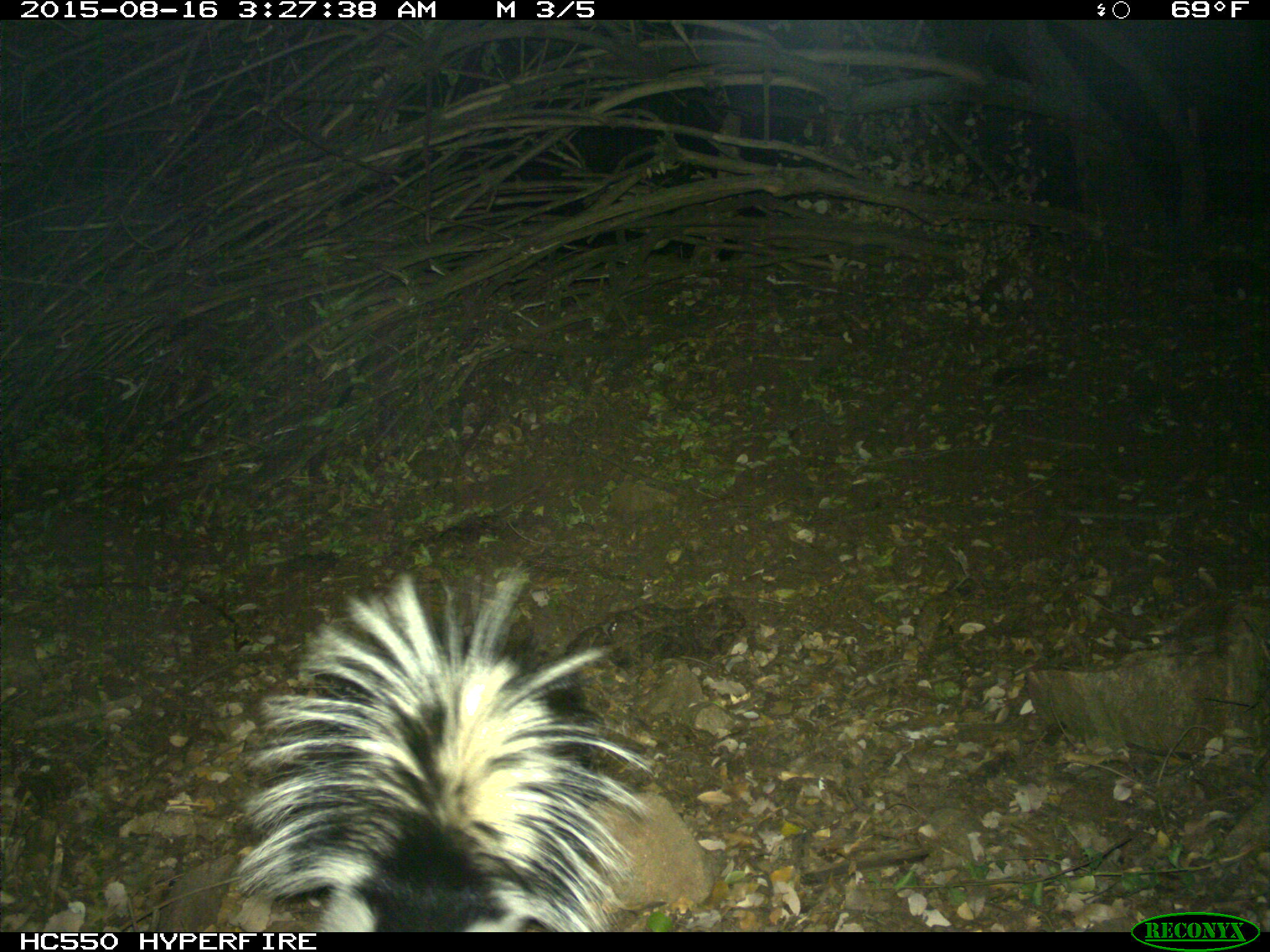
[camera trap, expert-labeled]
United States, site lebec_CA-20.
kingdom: Animalia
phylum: Chordata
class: Mammalia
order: Carnivora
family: Mephitidae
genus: Mephitis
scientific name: Mephitis mephitis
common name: striped skunk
Mephitis mephitis (striped skunk).